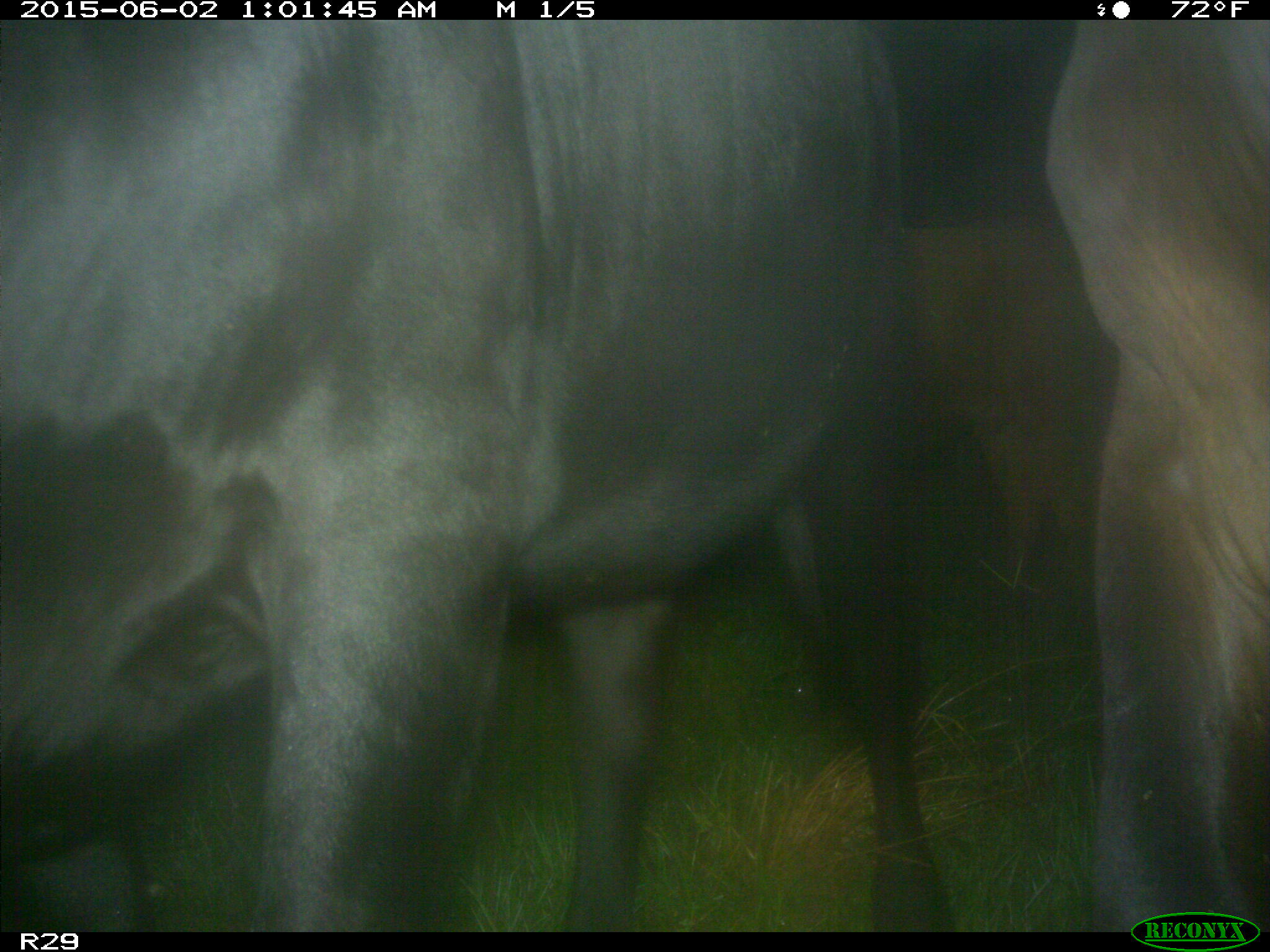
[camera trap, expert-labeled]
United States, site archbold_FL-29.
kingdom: Animalia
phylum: Chordata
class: Mammalia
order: Artiodactyla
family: Bovidae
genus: Bos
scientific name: Bos taurus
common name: domestic cow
Bos taurus (domestic cow).